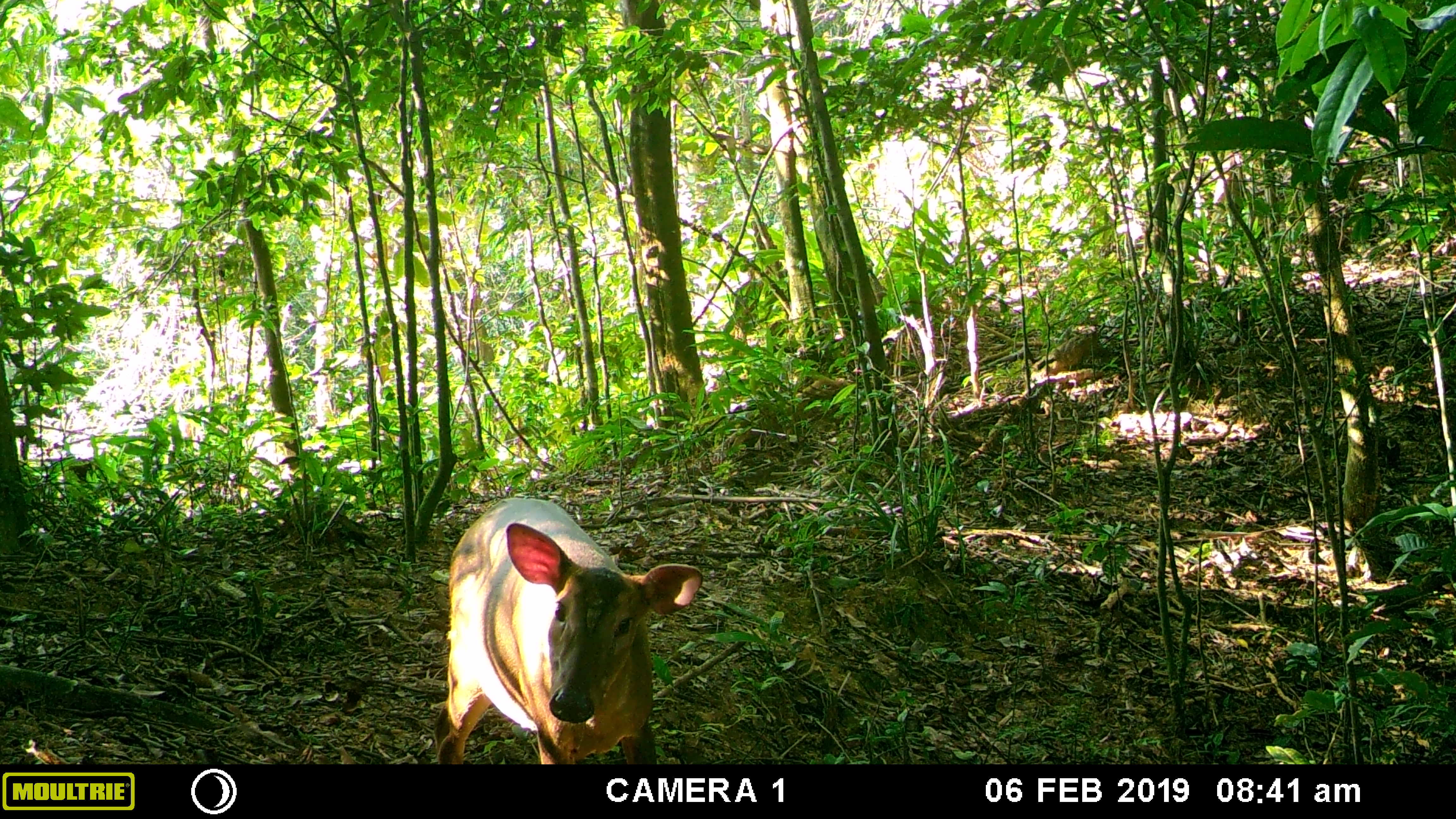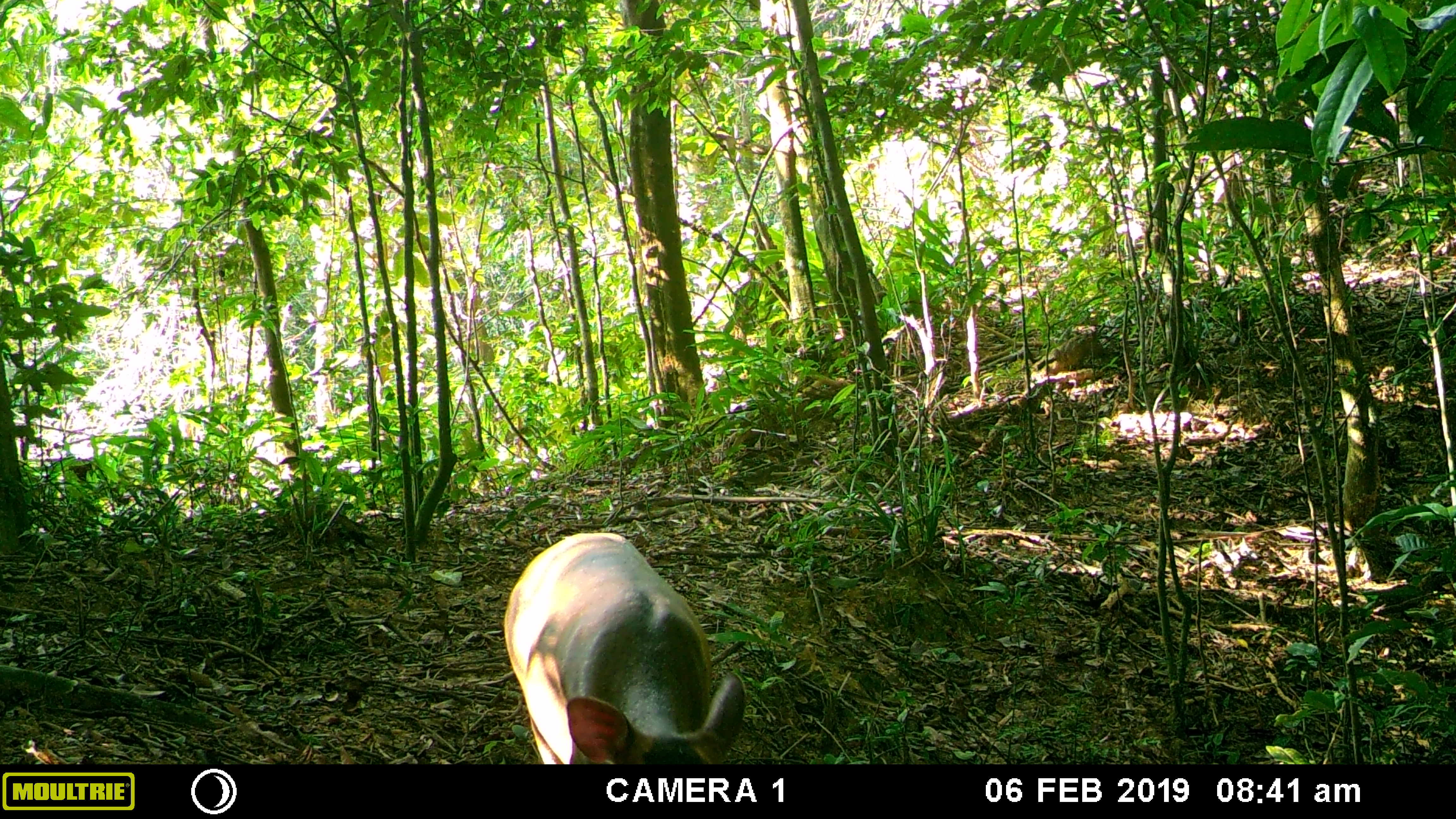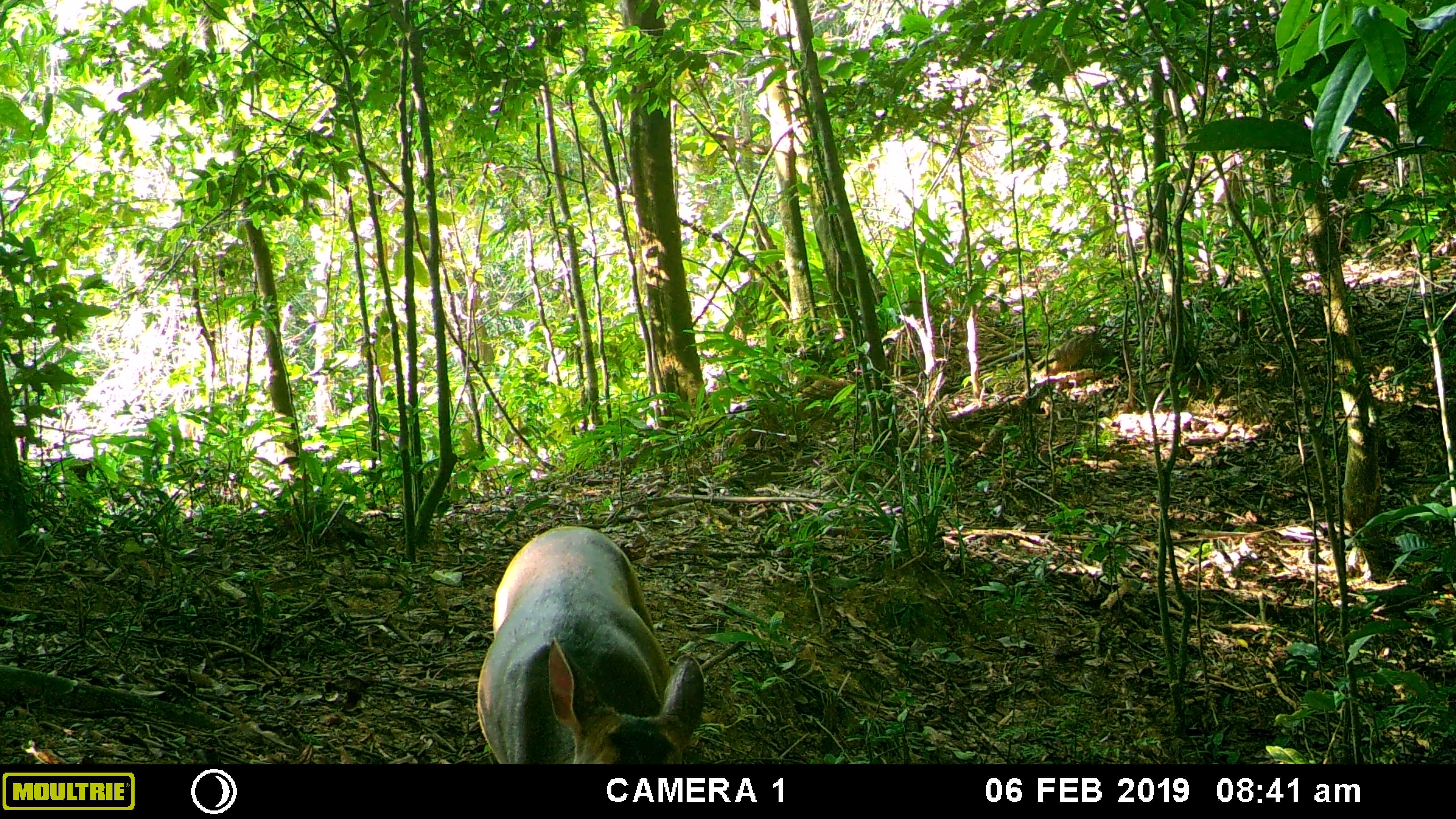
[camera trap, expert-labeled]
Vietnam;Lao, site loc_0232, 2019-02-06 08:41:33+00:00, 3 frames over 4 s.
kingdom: Animalia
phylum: Chordata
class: Mammalia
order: Artiodactyla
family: Cervidae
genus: Muntiacus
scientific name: Muntiacus vuquangensis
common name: large-antlered muntjac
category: large antlered muntjac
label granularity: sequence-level